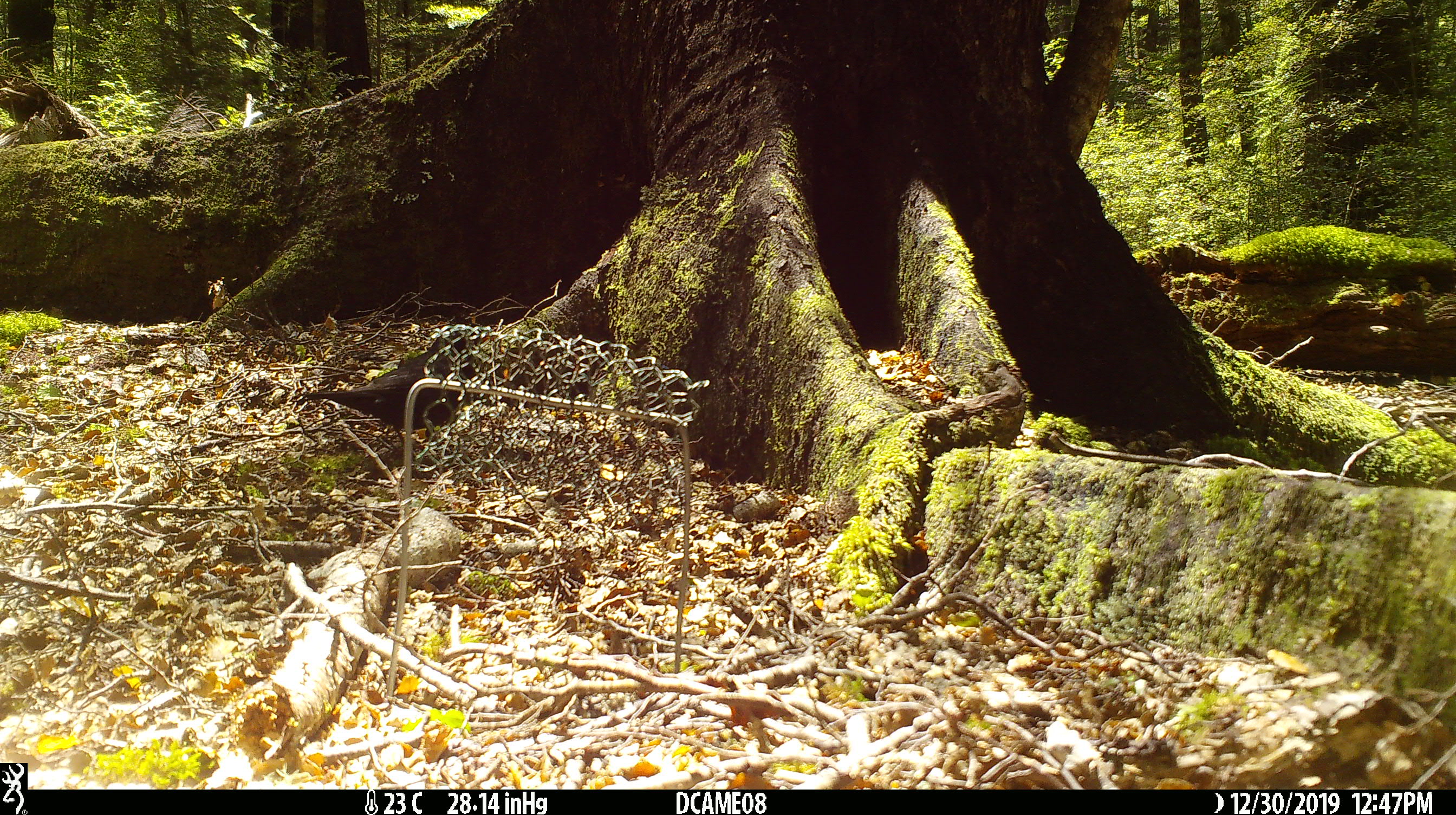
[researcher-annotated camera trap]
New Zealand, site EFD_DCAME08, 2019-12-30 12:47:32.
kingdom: Animalia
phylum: Chordata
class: Aves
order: Passeriformes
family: Turdidae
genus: Turdus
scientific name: Turdus merula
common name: eurasian blackbird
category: blackbird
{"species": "blackbird (eurasian blackbird) (Turdus merula)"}